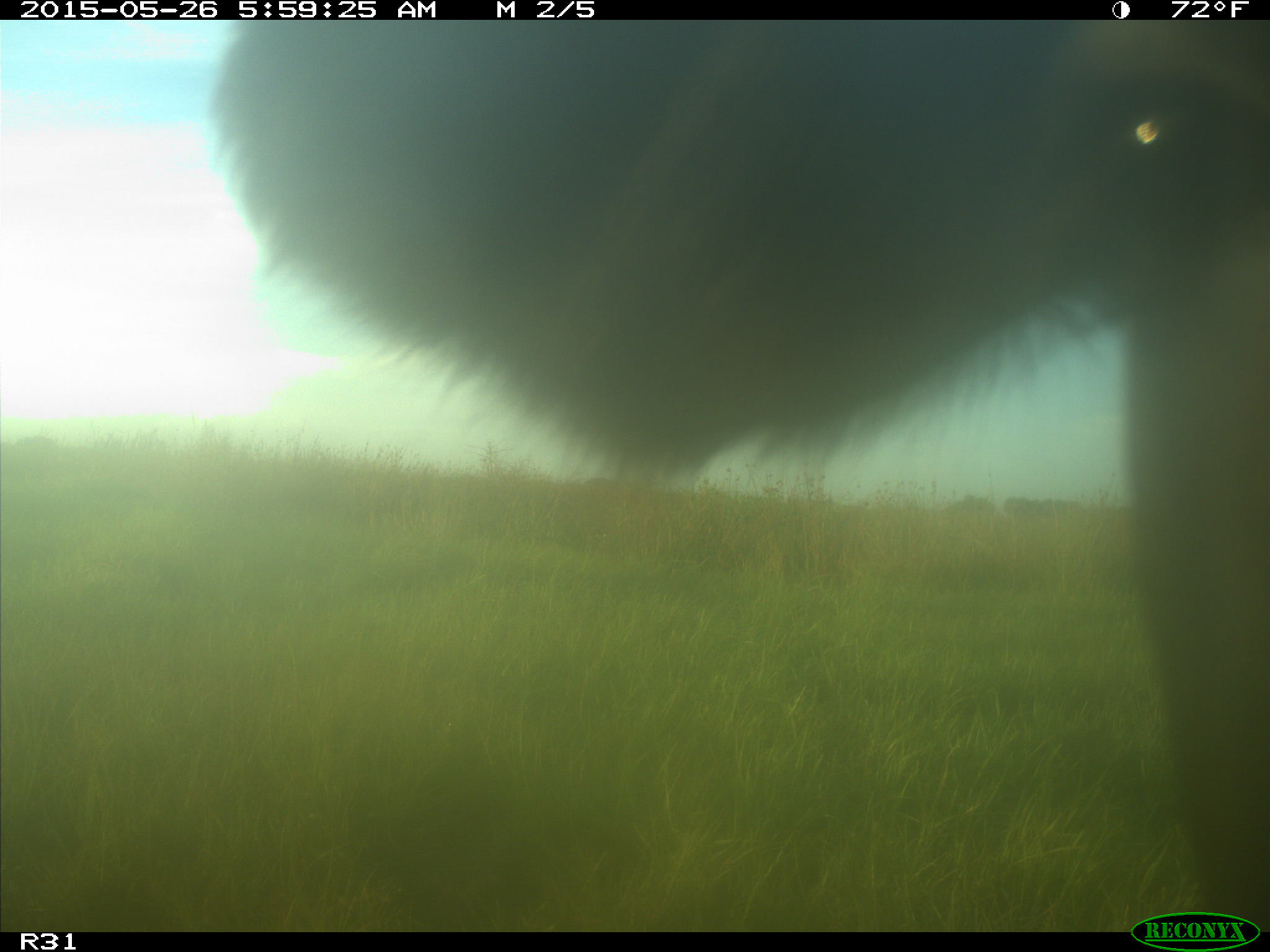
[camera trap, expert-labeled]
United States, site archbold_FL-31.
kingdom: Animalia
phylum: Chordata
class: Mammalia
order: Artiodactyla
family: Bovidae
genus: Bos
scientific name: Bos taurus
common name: domestic cow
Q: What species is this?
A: Bos taurus (domestic cow).